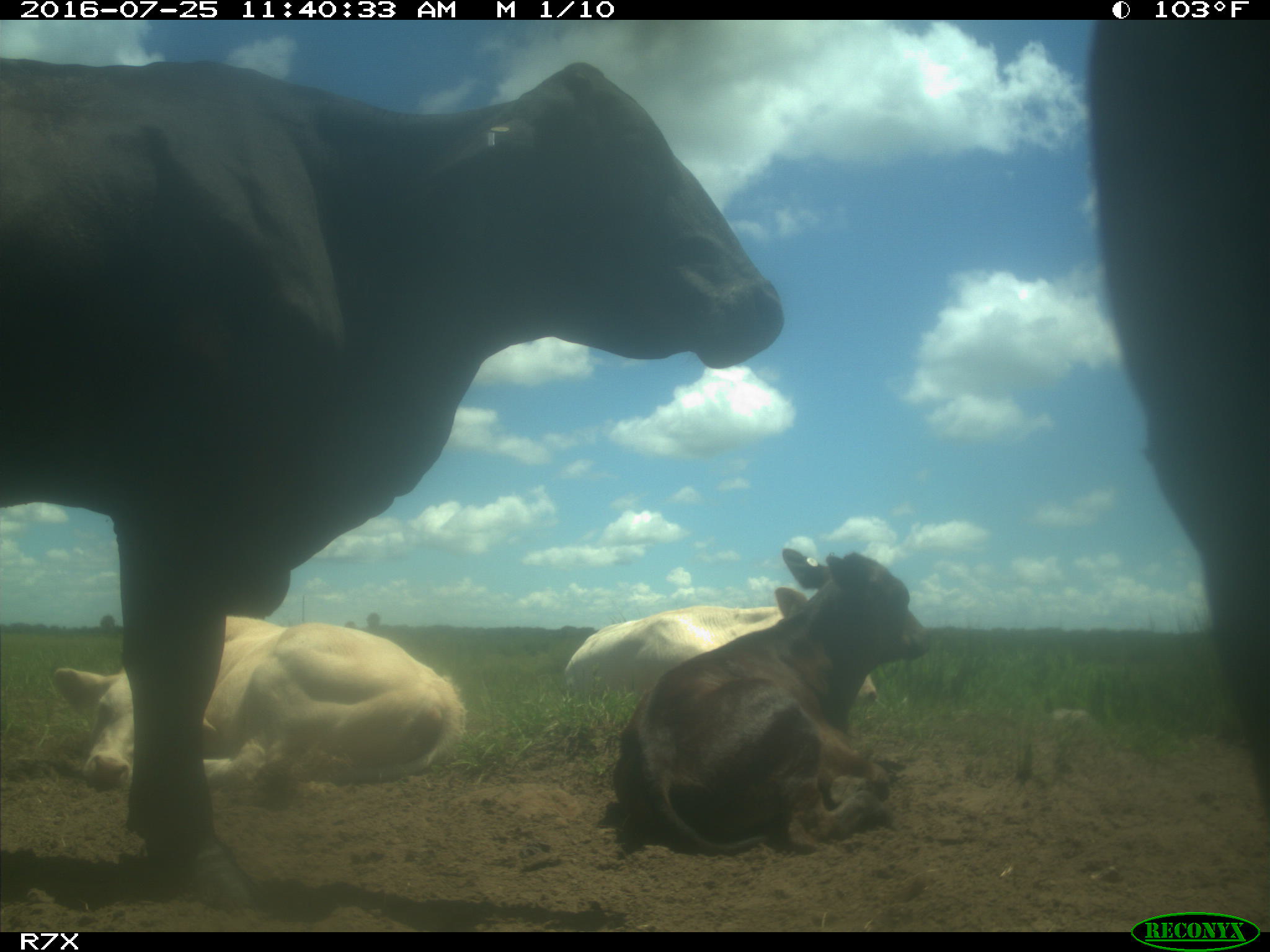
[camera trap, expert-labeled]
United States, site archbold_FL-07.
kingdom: Animalia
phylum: Chordata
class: Mammalia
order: Artiodactyla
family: Bovidae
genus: Bos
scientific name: Bos taurus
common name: domestic cow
Bos taurus (domestic cow).